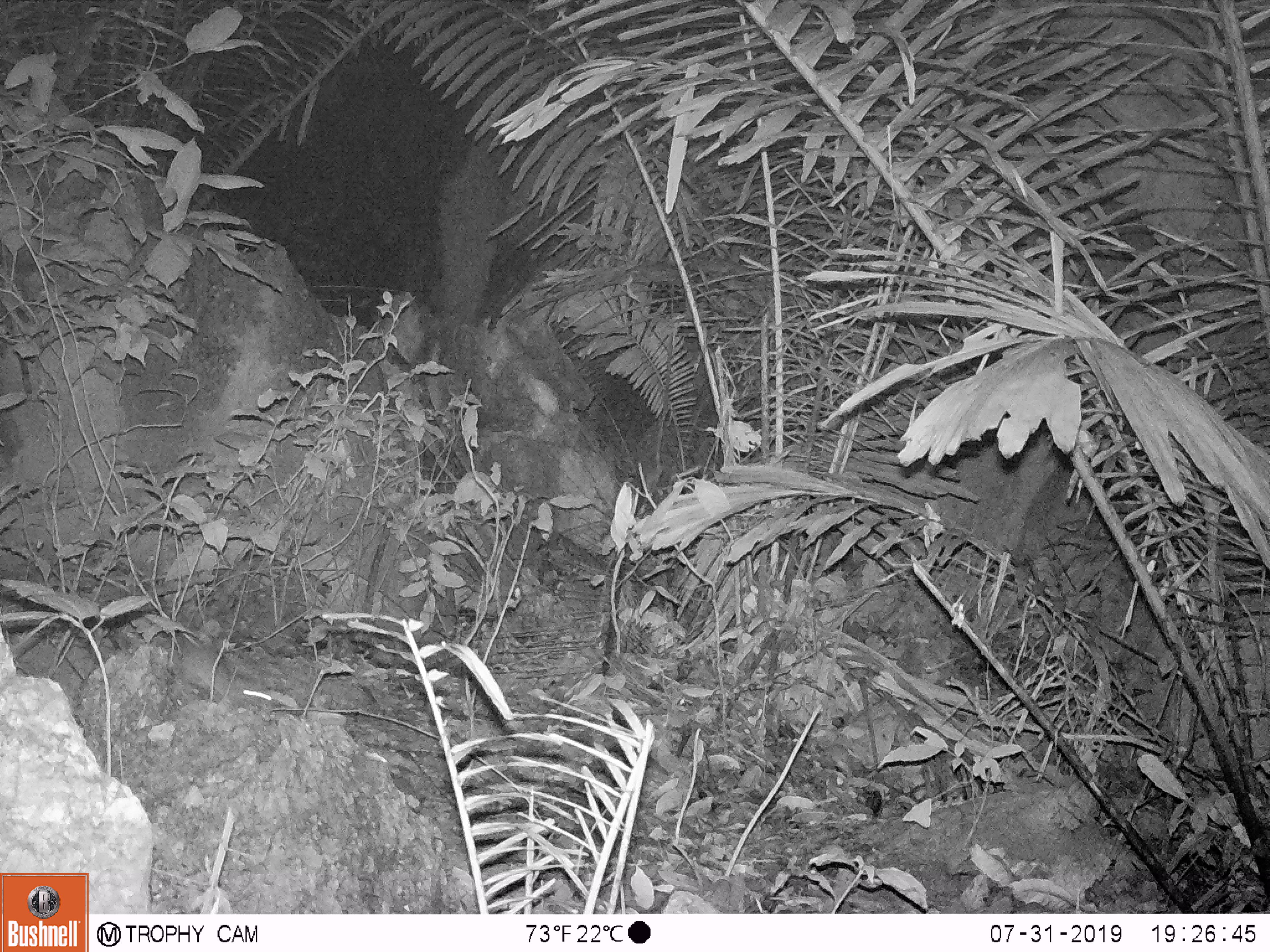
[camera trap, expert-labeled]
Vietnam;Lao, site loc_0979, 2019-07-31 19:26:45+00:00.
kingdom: Animalia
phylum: Chordata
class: Mammalia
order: Rodentia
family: Muridae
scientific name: Muridae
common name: old-world mice and rats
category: unidentified murid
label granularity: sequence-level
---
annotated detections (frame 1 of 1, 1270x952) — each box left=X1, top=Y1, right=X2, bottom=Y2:
unidentified murid: left=165, top=628, right=274, bottom=708